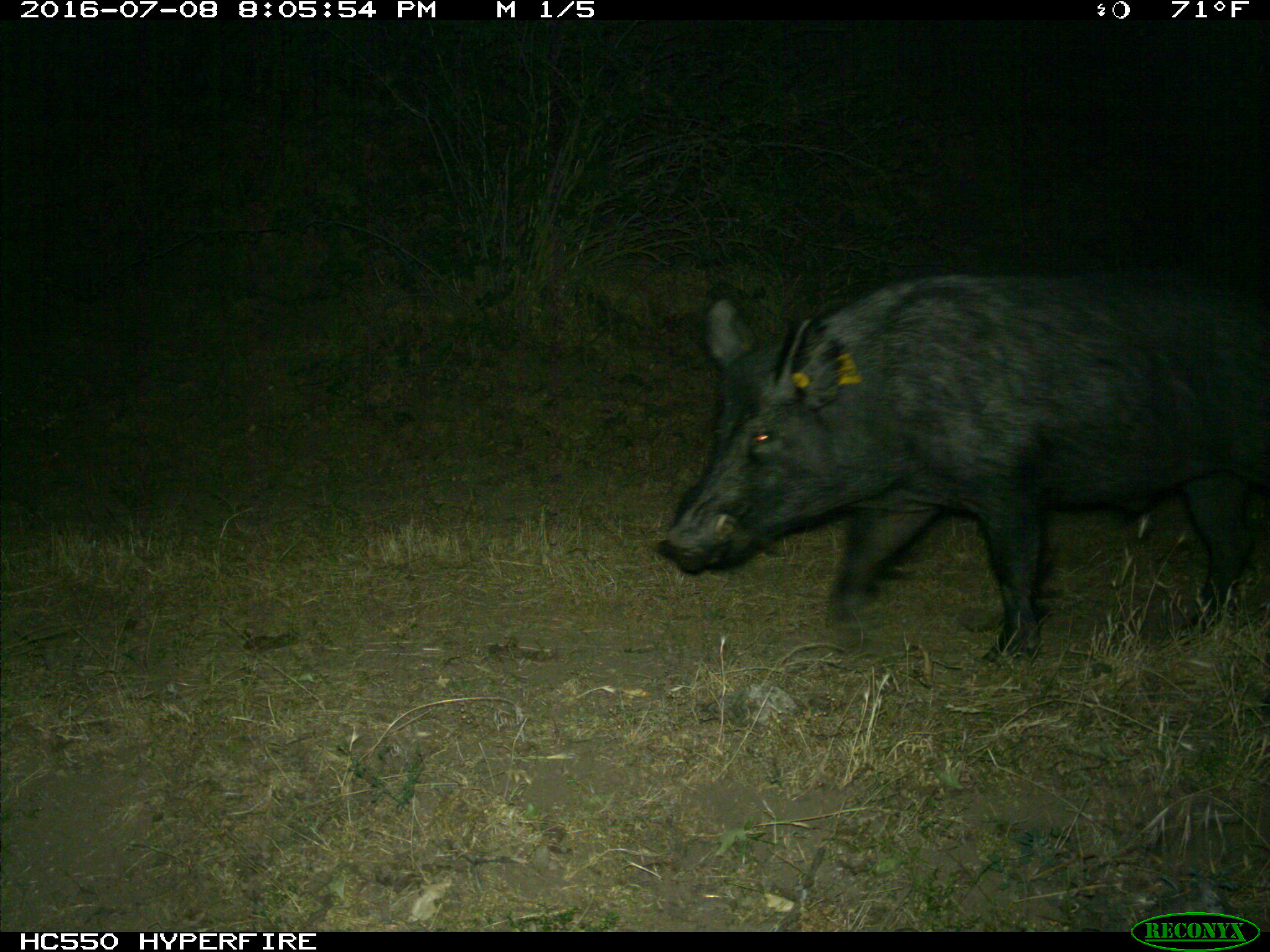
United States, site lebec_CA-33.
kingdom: Animalia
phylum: Chordata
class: Mammalia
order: Artiodactyla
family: Suidae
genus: Sus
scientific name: Sus scrofa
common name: wild boar